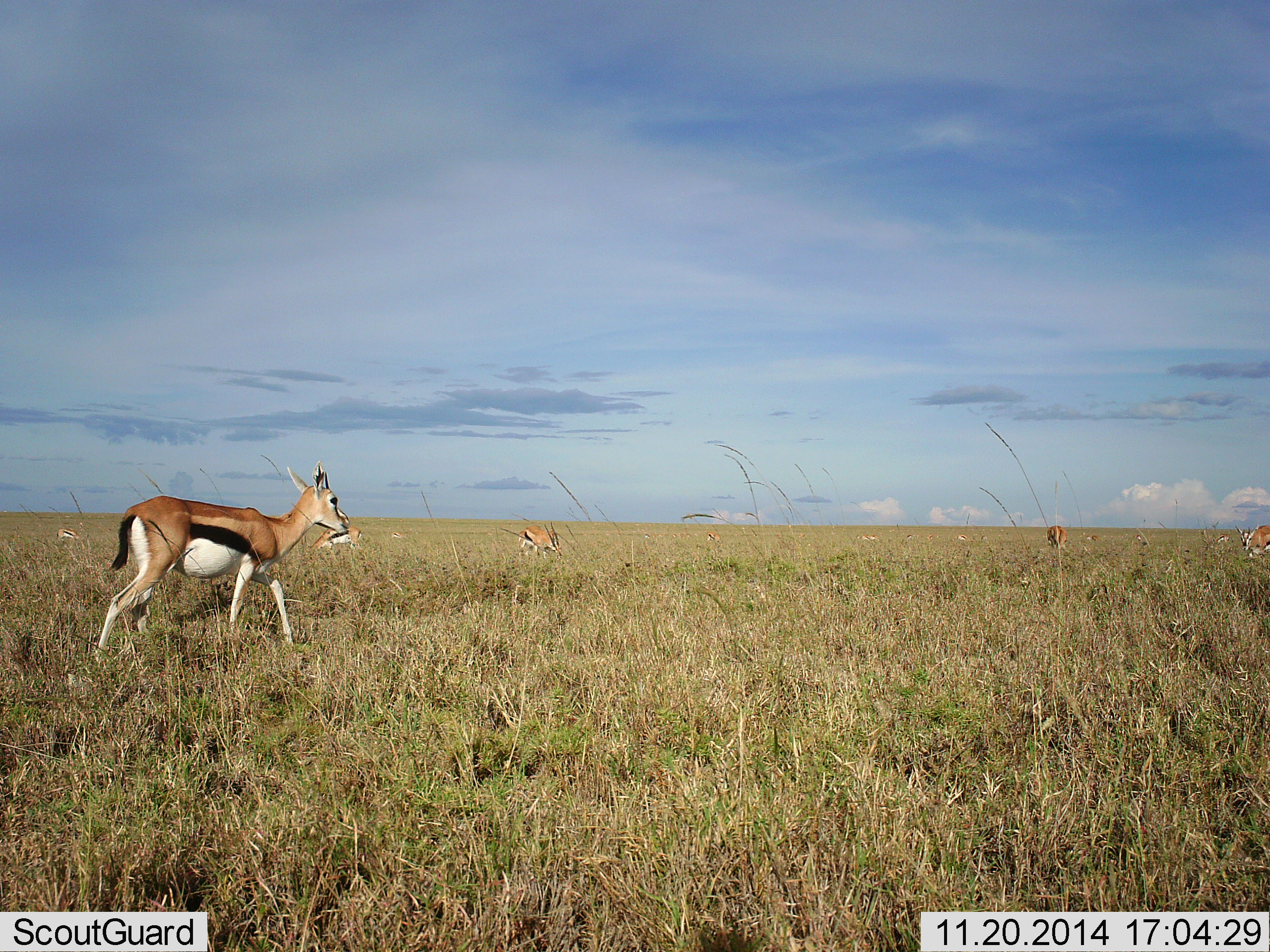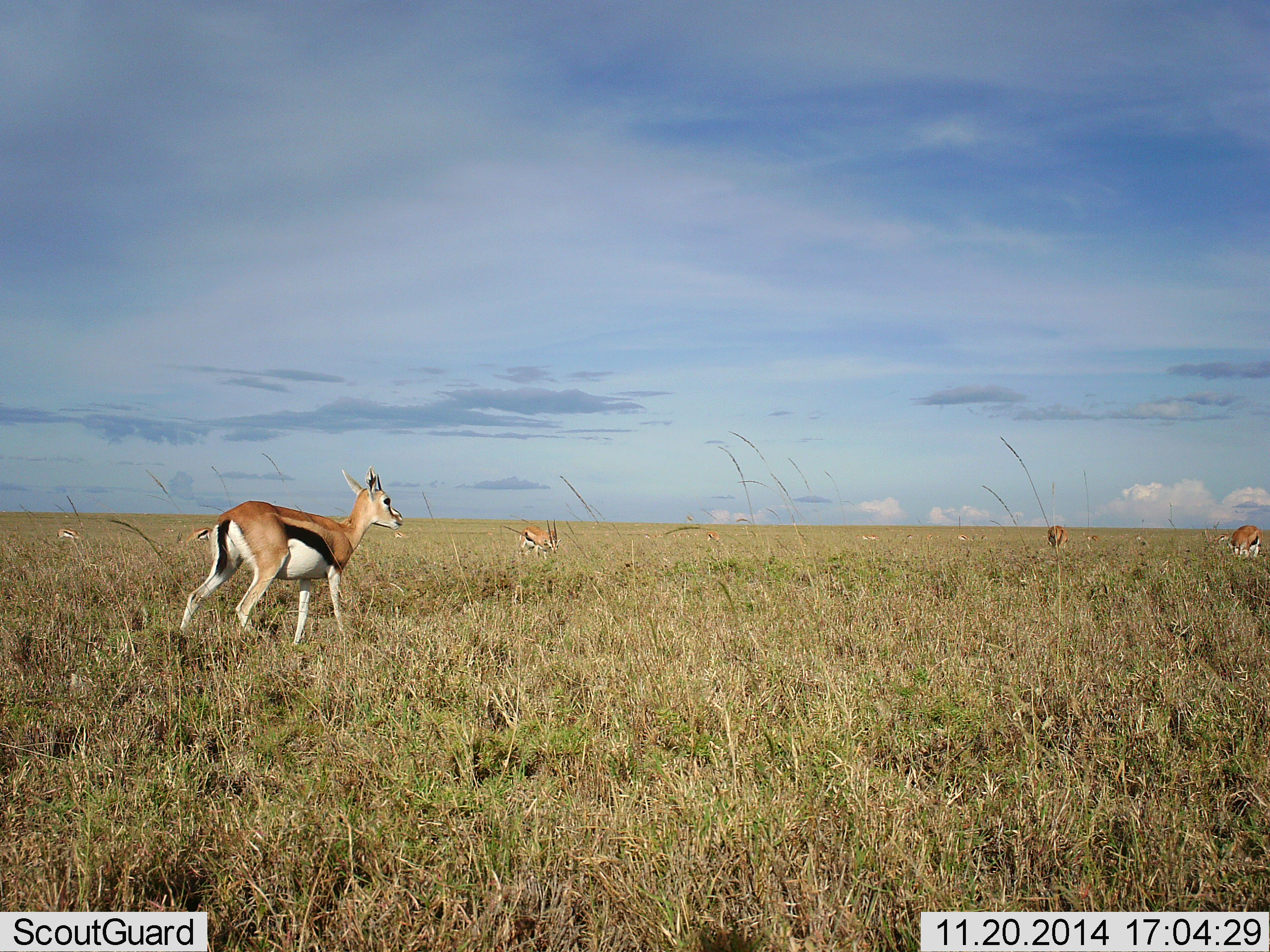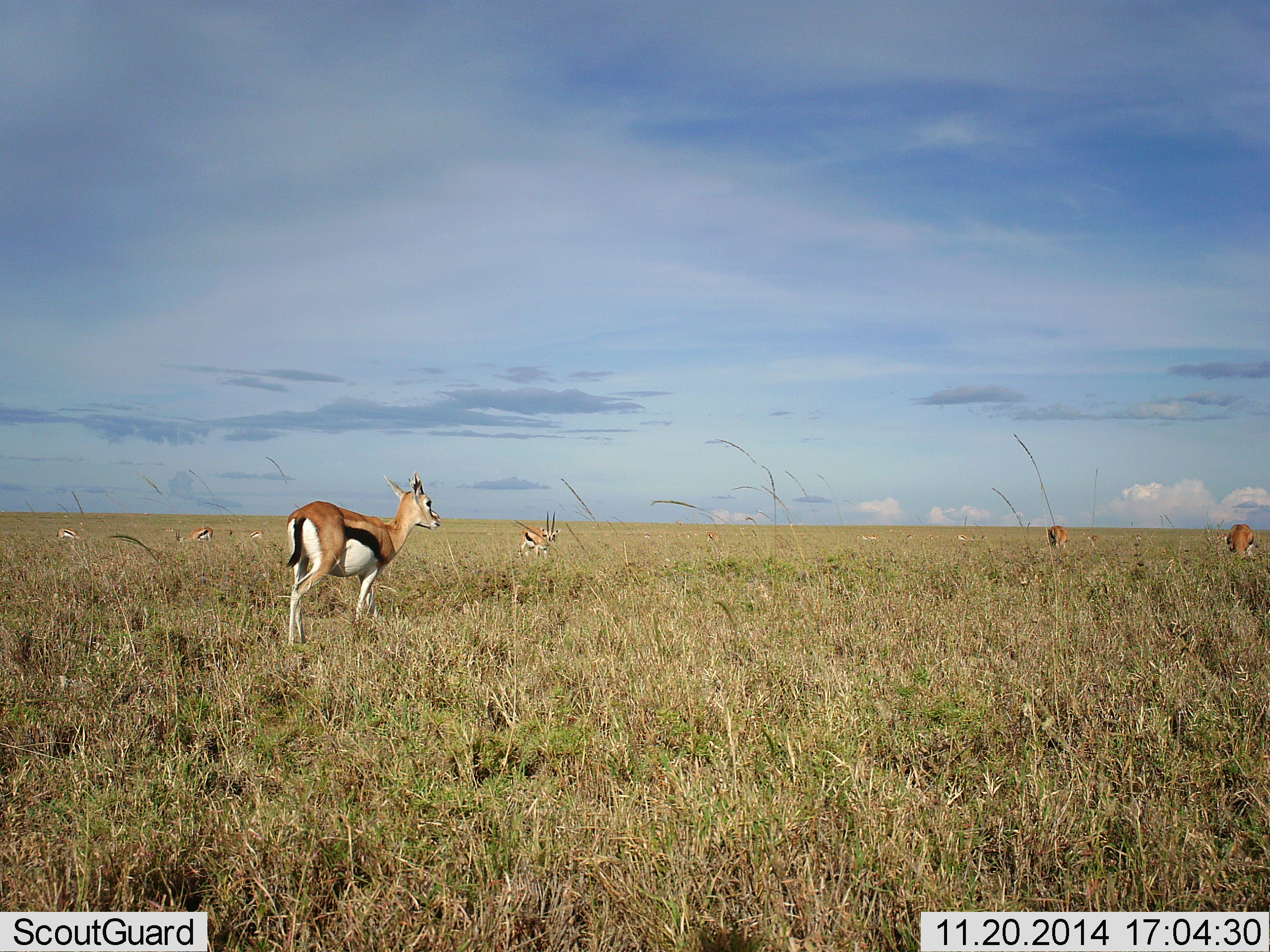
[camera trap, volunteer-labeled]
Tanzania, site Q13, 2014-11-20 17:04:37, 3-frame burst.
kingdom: Animalia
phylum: Chordata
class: Mammalia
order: Artiodactyla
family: Bovidae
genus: Eudorcas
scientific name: Eudorcas thomsonii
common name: thomson's gazelle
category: gazellethomsons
Gazellethomsons (thomson's gazelle) (Eudorcas thomsonii), count 6. Behavior (volunteer vote fractions): standing 80%, resting 0%, moving 70%, interacting 0%. Young present (vote fraction): 10%. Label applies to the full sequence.